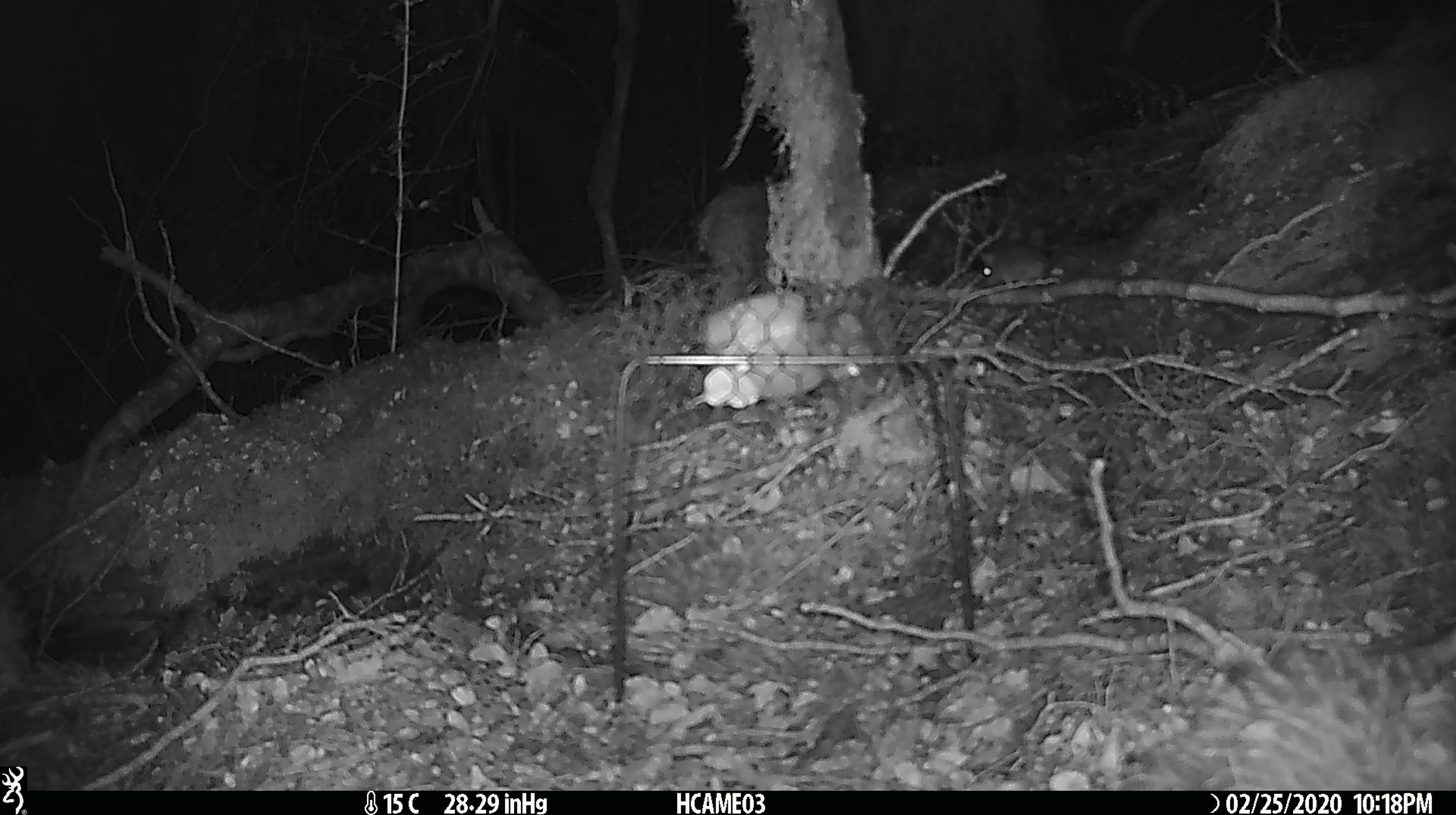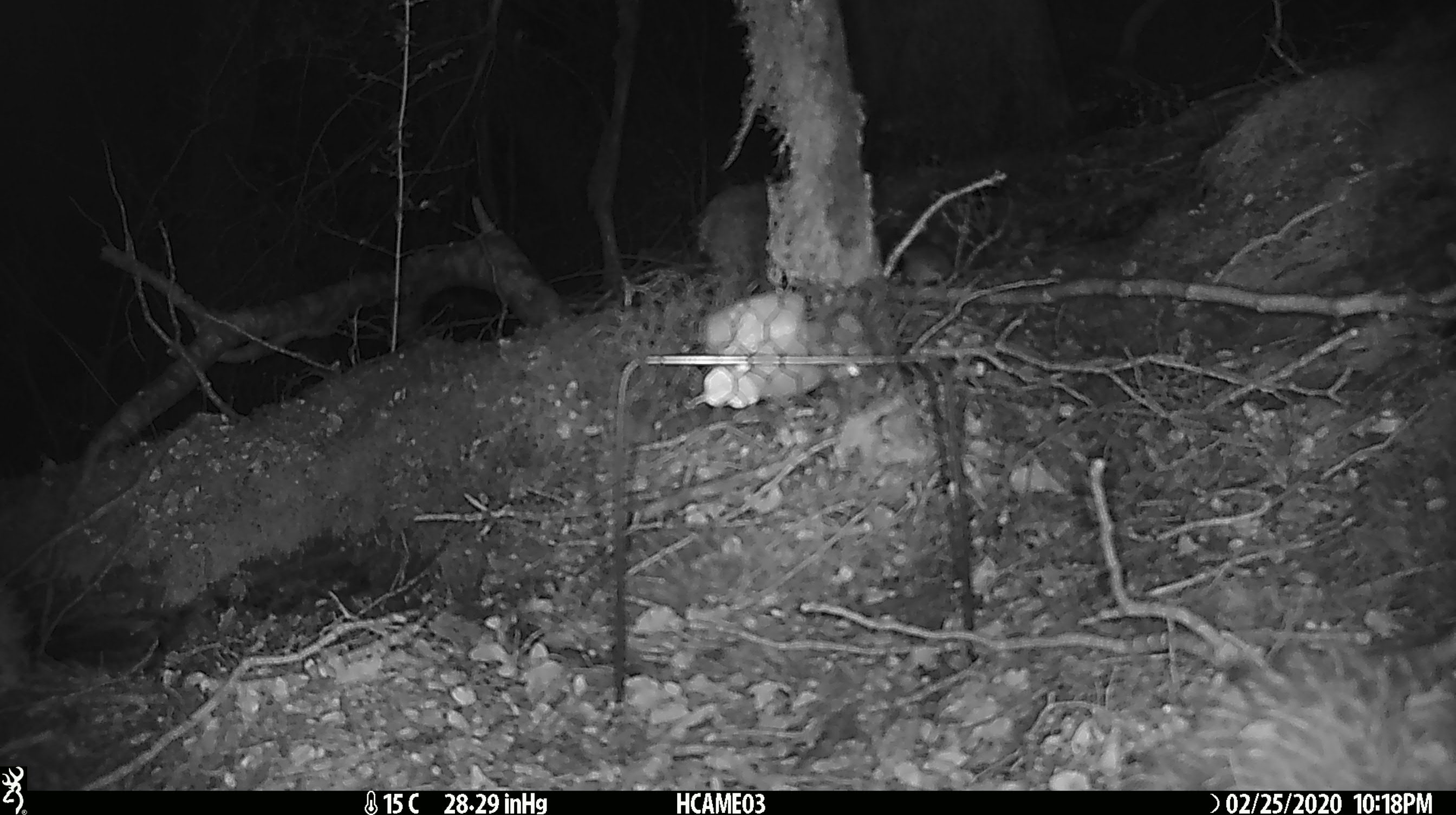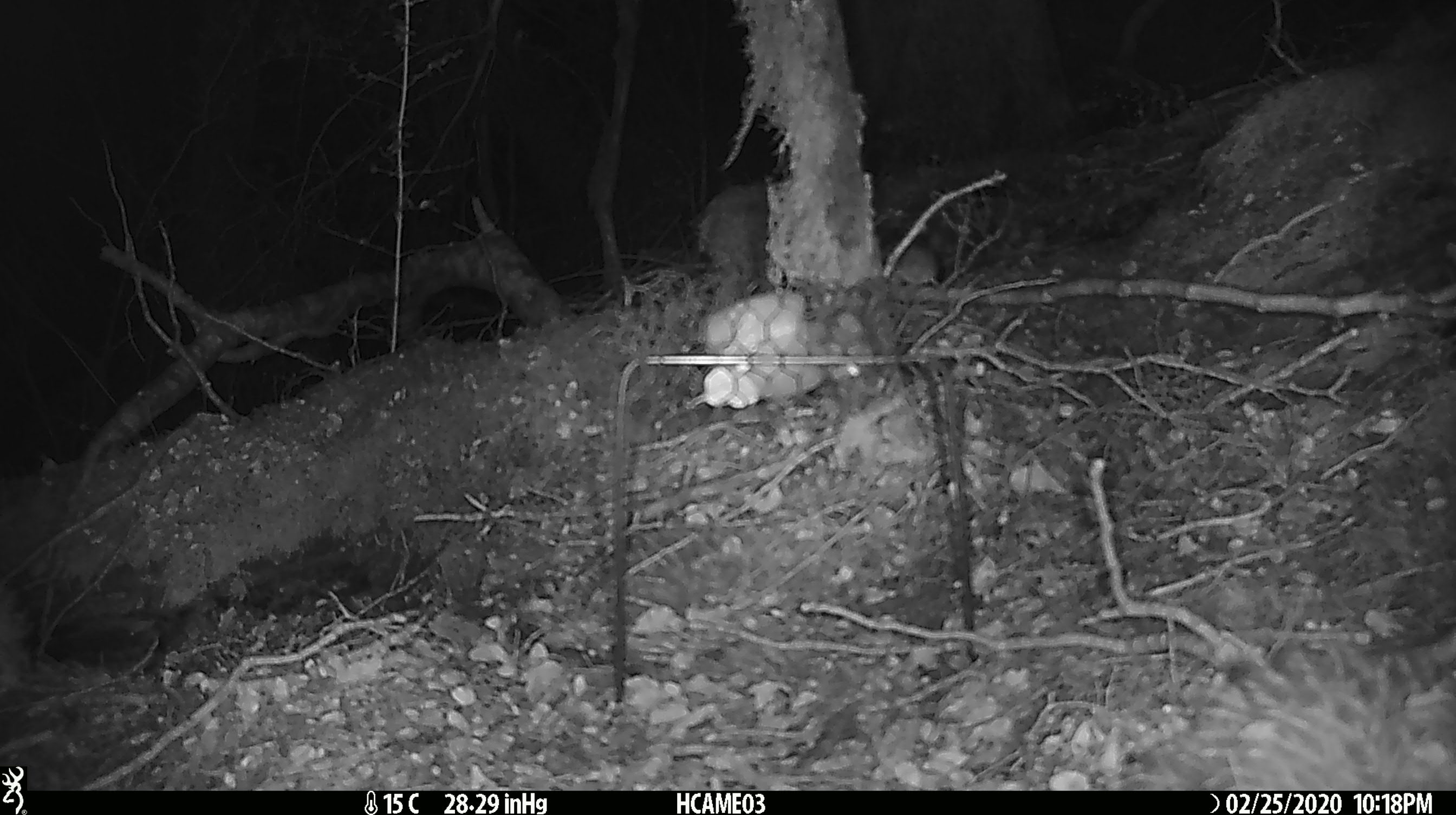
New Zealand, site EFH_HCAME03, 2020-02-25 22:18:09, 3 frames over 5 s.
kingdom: Animalia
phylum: Chordata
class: Mammalia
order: Rodentia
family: Muridae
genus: Mus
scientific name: Mus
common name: mouse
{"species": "mouse (Mus)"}